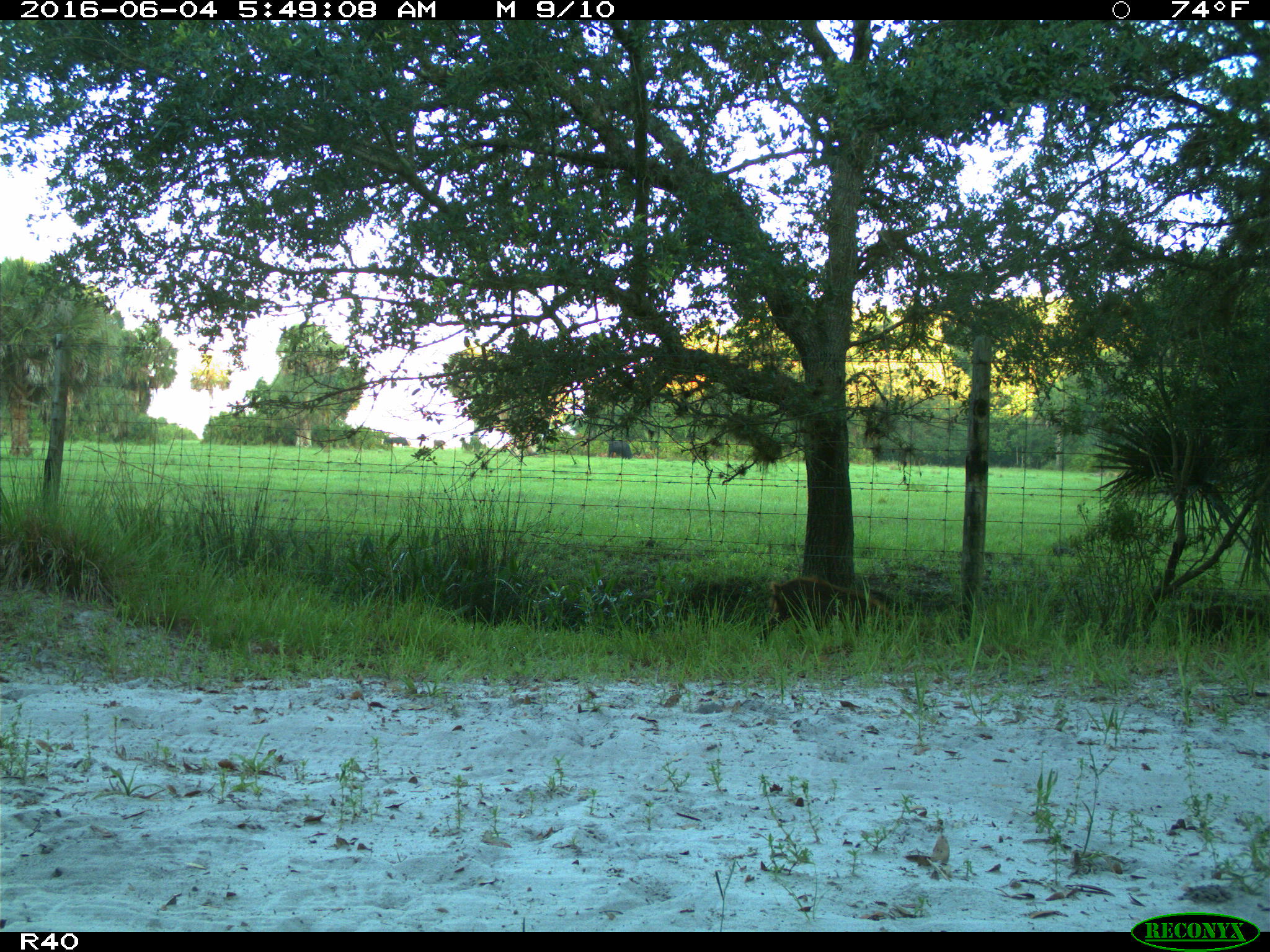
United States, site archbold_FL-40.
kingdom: Animalia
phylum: Chordata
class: Mammalia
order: Artiodactyla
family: Suidae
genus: Sus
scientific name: Sus scrofa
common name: wild boar